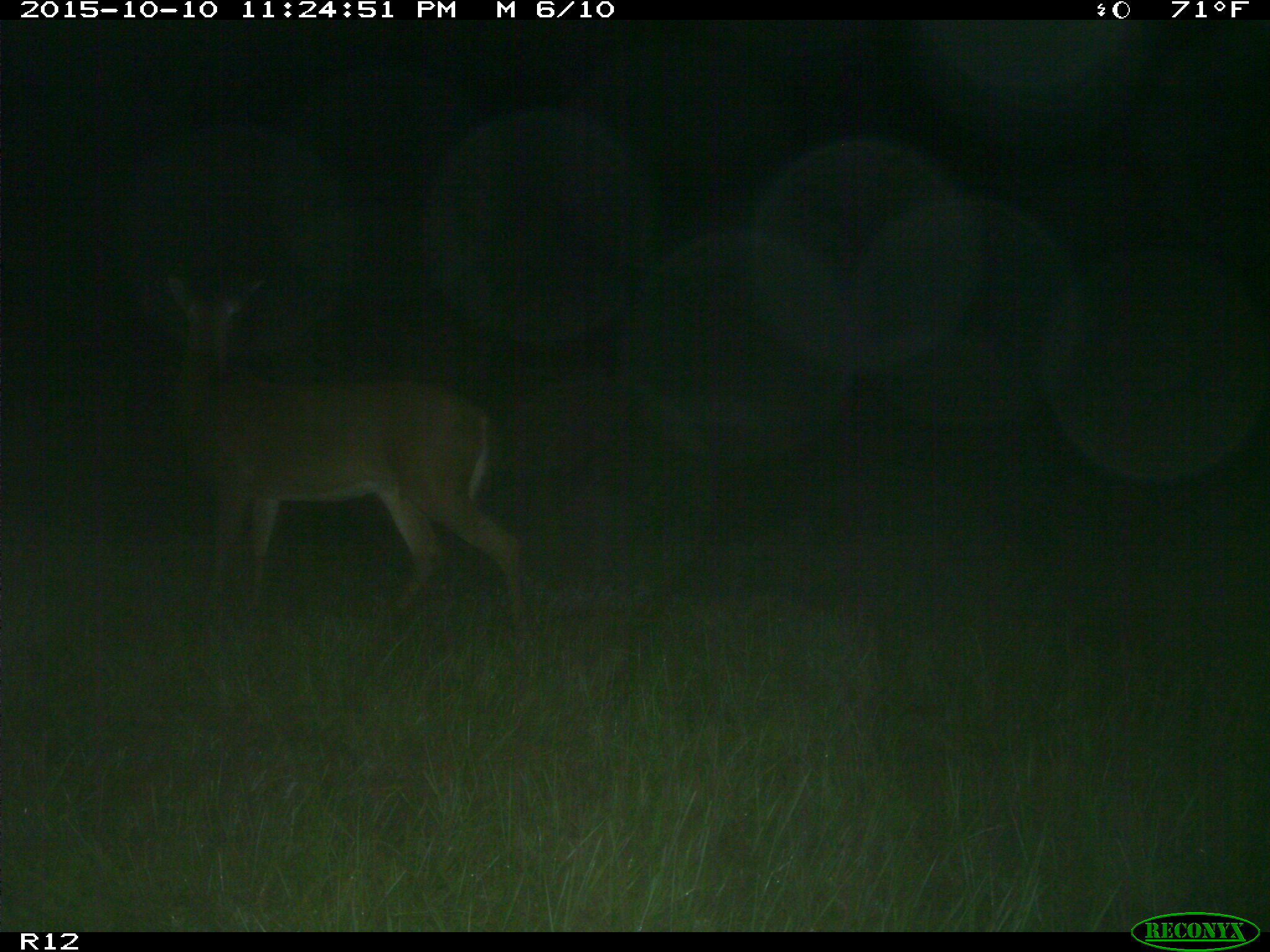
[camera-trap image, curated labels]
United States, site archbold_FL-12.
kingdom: Animalia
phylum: Chordata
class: Mammalia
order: Artiodactyla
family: Cervidae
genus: Odocoileus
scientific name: Odocoileus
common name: deer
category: unidentified deer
Unidentified deer (deer) (Odocoileus).